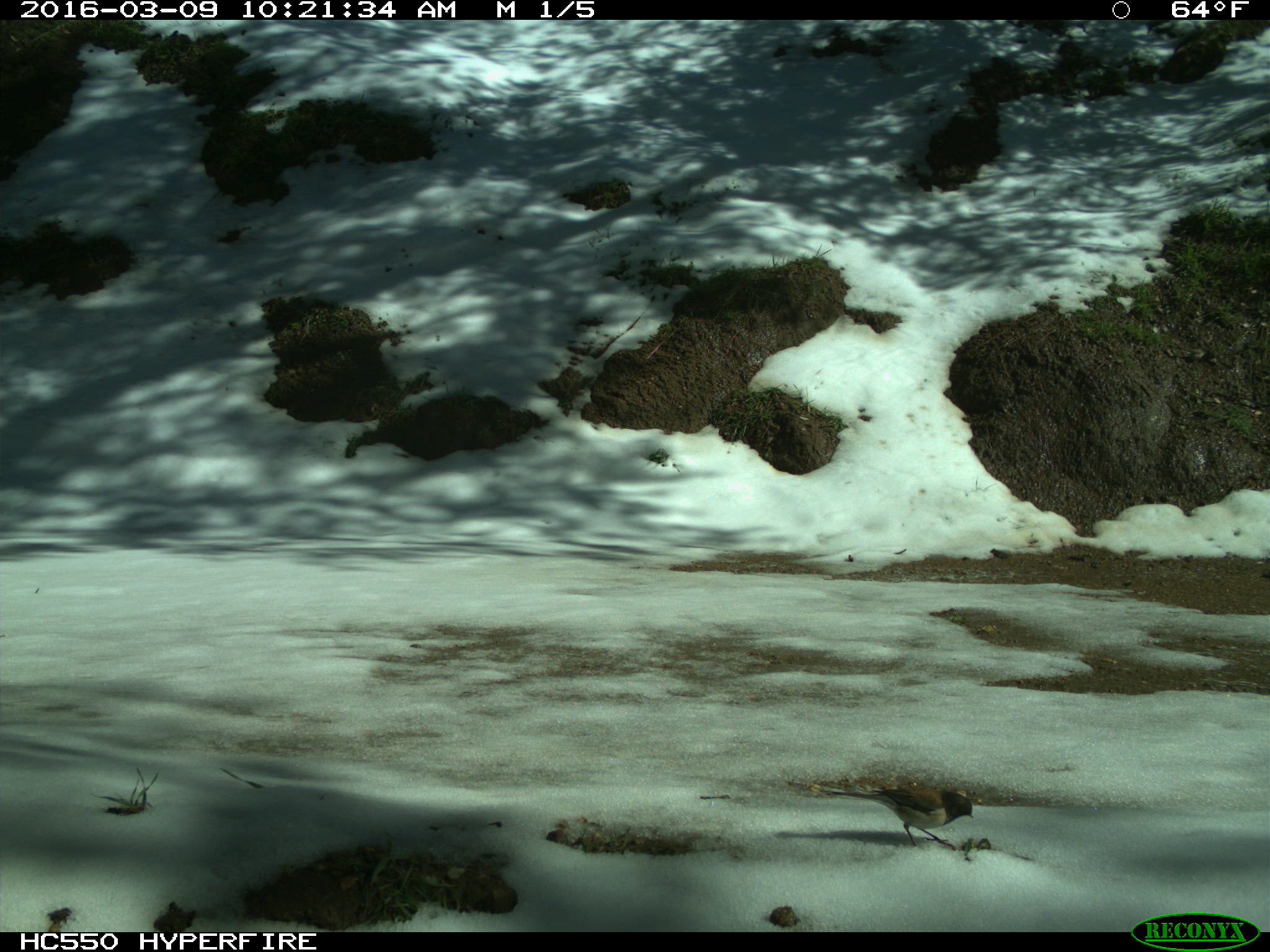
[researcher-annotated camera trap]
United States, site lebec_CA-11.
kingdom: Animalia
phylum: Chordata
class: Aves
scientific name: Aves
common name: birds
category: unidentified bird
Unidentified bird (birds) (Aves).